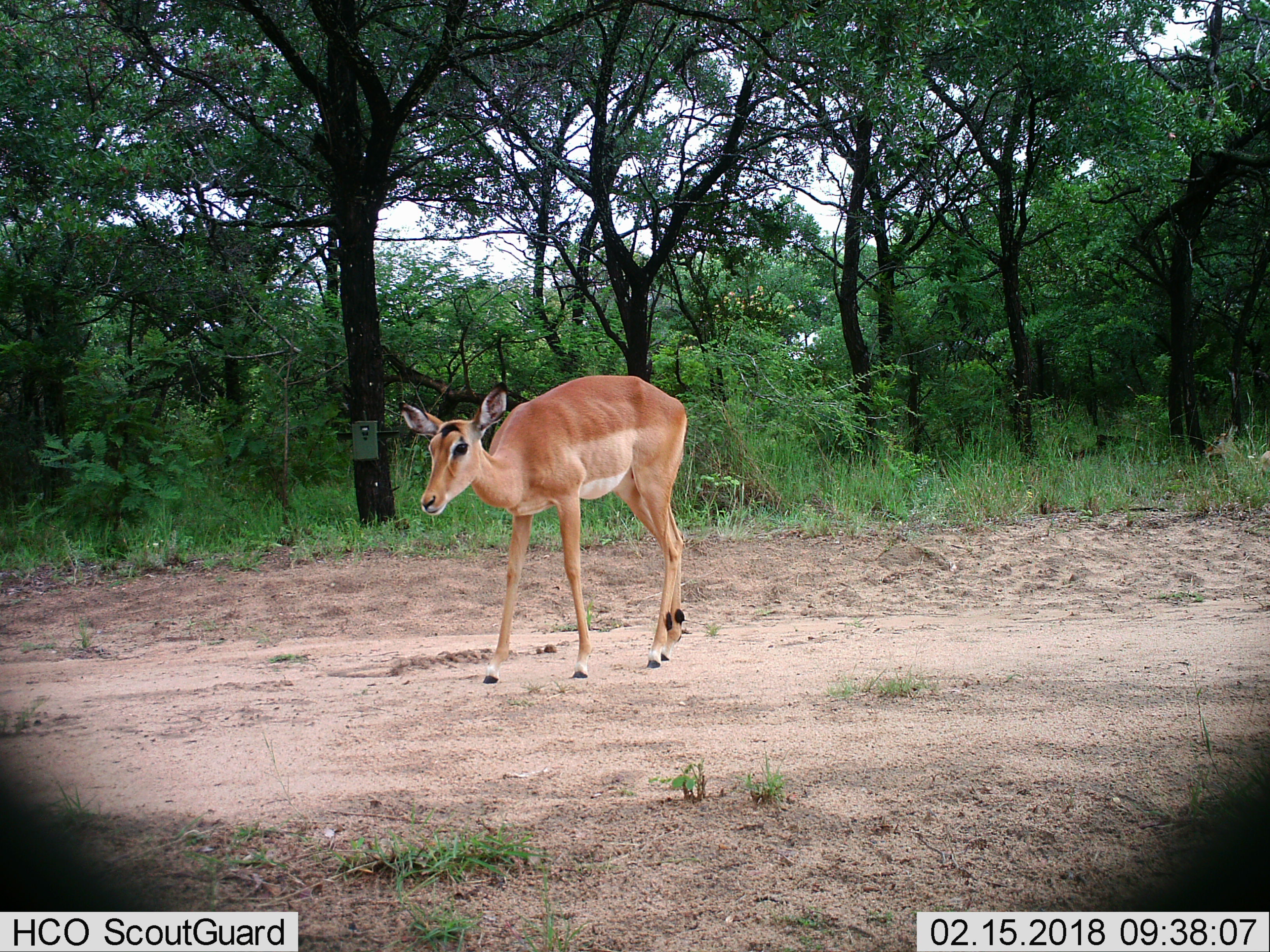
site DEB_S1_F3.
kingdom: Animalia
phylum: Chordata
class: Mammalia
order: Artiodactyla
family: Bovidae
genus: Aepyceros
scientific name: Aepyceros melampus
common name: impala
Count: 1.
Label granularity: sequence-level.